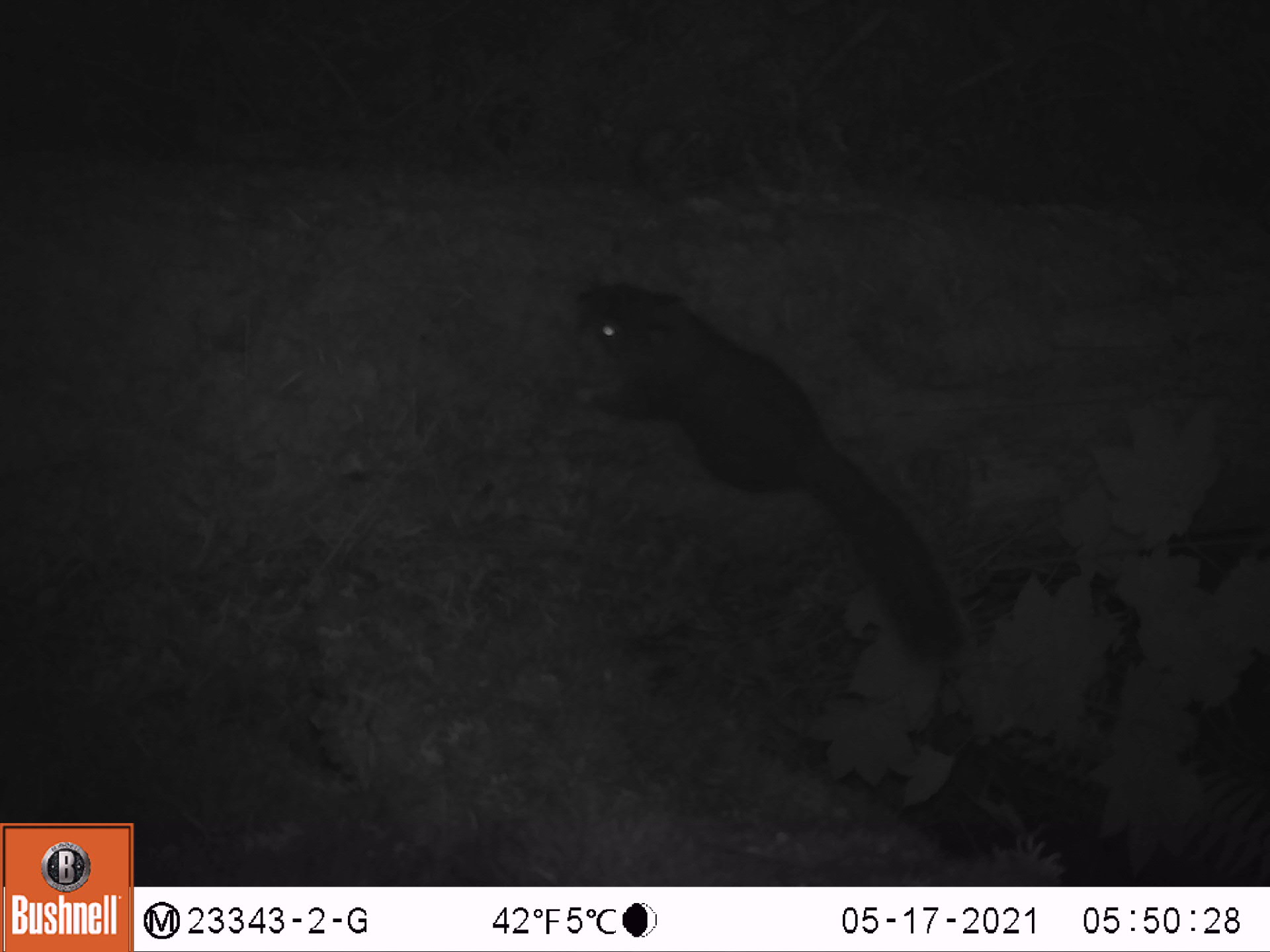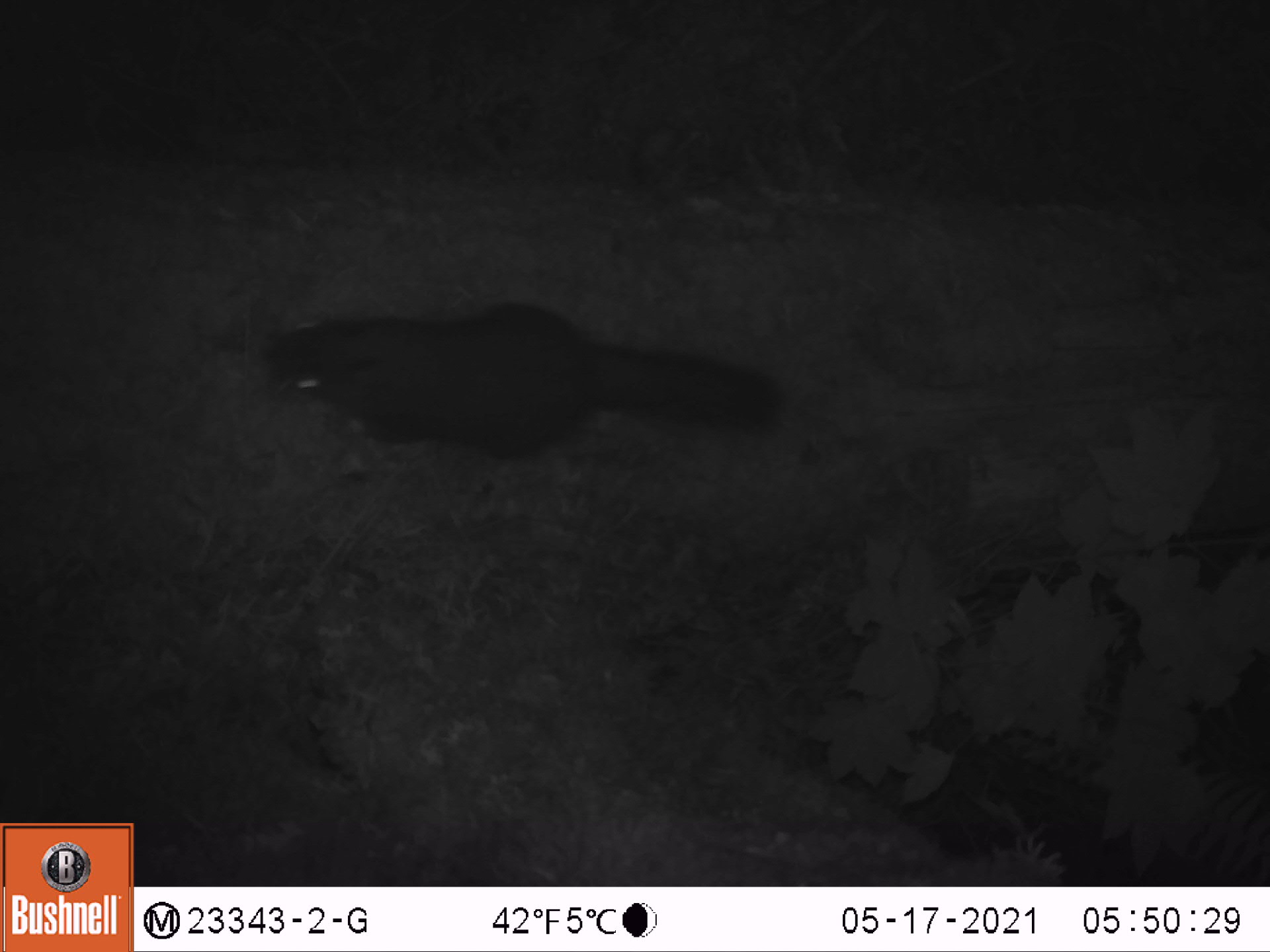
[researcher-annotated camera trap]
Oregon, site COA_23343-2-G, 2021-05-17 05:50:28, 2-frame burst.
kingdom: Animalia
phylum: Chordata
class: Mammalia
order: Rodentia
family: Sciuridae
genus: Tamiasciurus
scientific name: Tamiasciurus douglasii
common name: douglas squirrel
Douglas squirrel (Tamiasciurus douglasii).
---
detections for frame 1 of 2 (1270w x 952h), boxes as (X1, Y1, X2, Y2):
douglas squirrel: (573, 273, 978, 683)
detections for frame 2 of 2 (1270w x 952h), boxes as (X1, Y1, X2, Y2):
douglas squirrel: (247, 291, 795, 481)